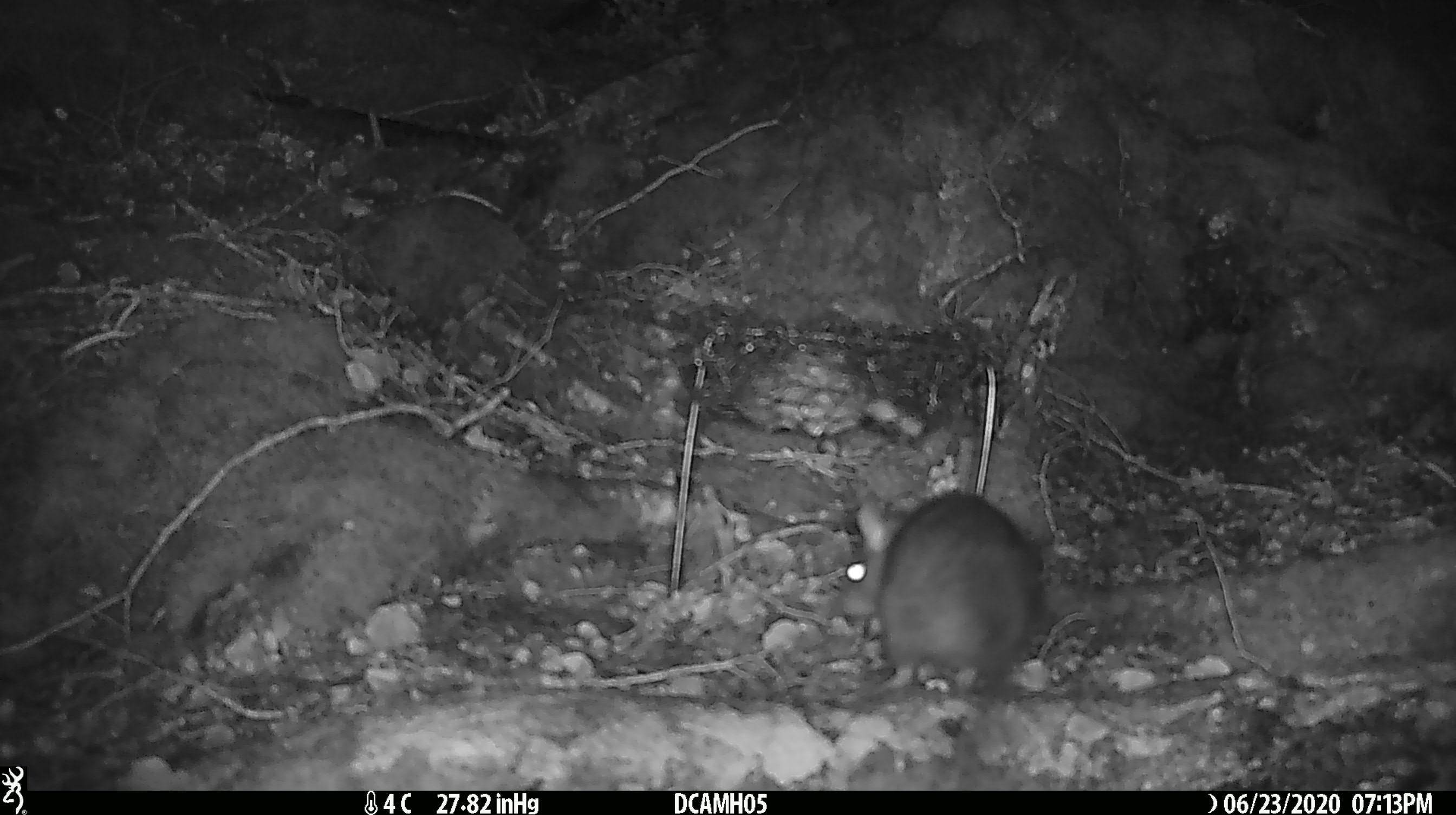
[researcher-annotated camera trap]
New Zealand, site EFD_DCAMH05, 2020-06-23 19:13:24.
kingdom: Animalia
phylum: Chordata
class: Mammalia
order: Rodentia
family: Muridae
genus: Rattus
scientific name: Rattus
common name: rat